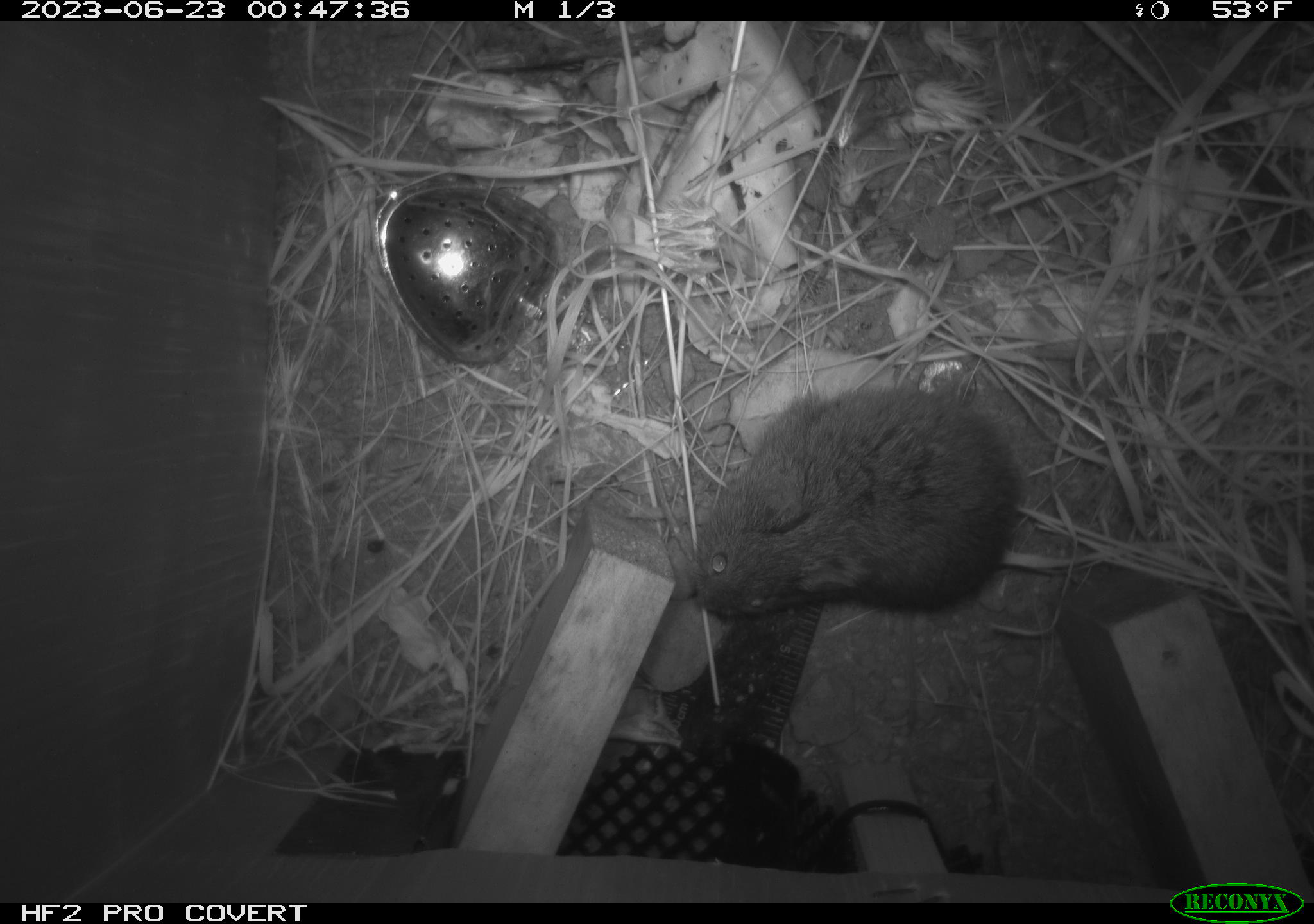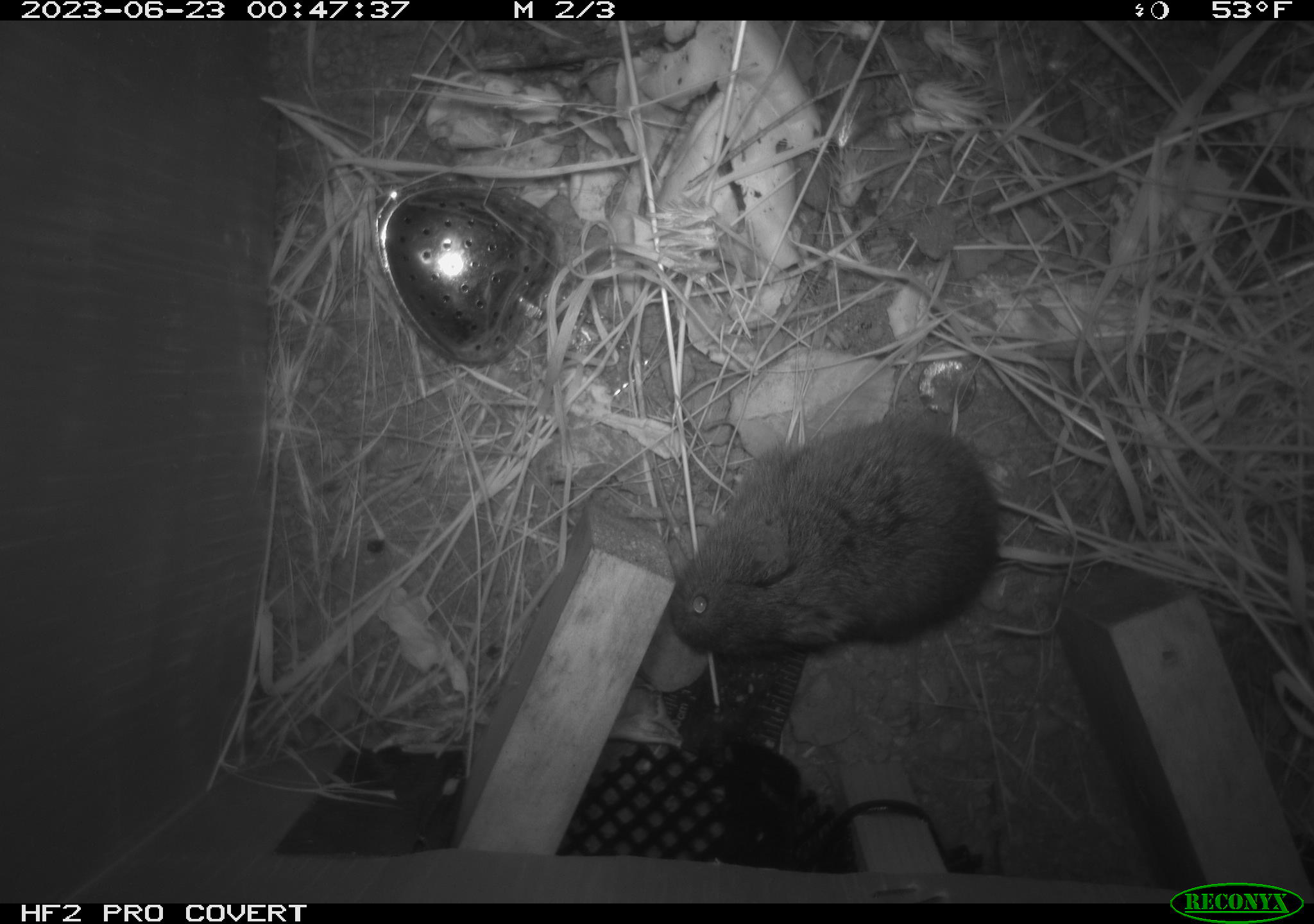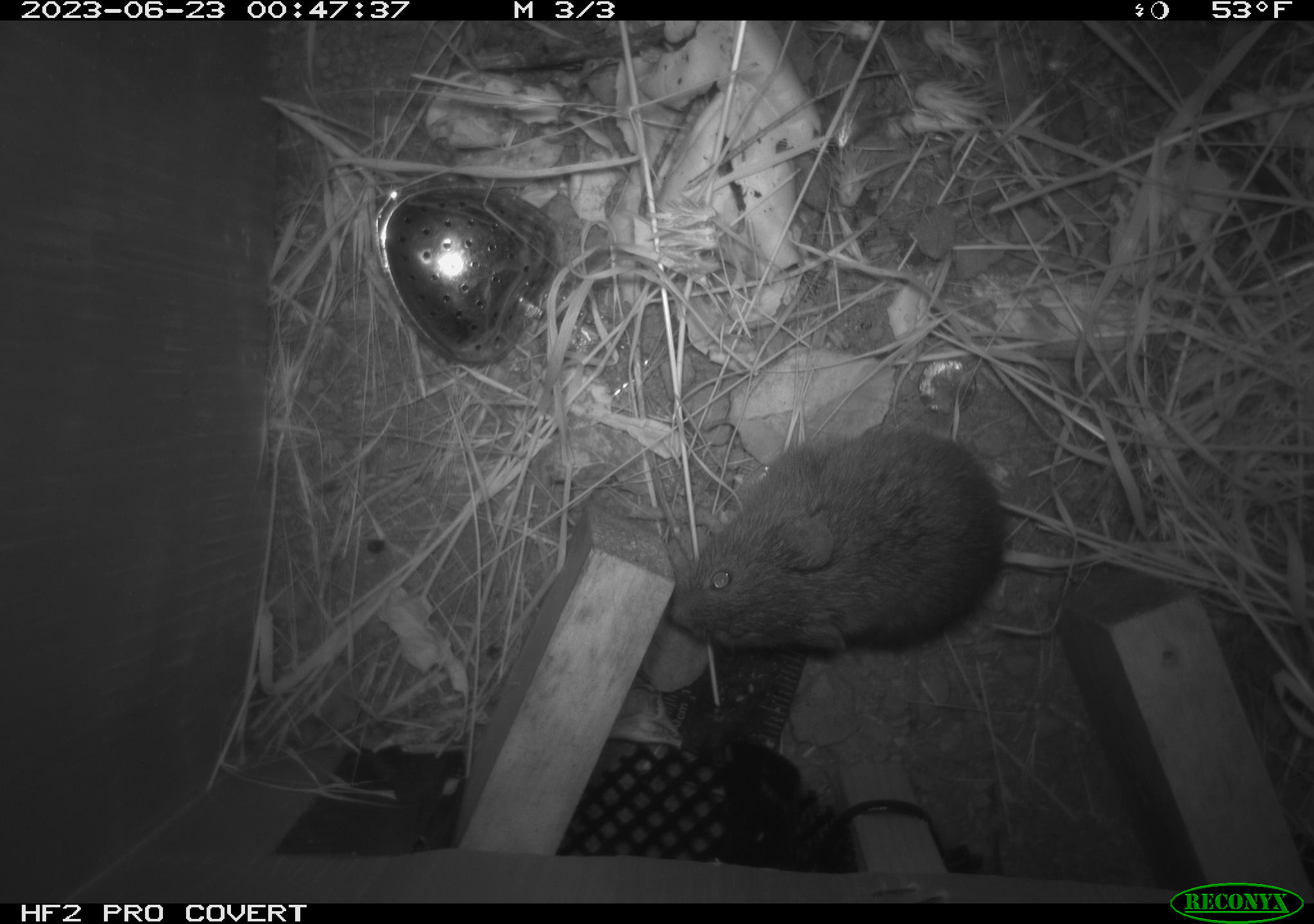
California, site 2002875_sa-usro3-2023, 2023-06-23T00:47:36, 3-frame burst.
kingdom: Animalia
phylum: Chordata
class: Mammalia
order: Rodentia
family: Cricetidae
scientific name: Arvicolinae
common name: voles, lemmings, and muskrats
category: arvicolinae subfamily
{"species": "arvicolinae subfamily (voles, lemmings, and muskrats) (Arvicolinae)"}